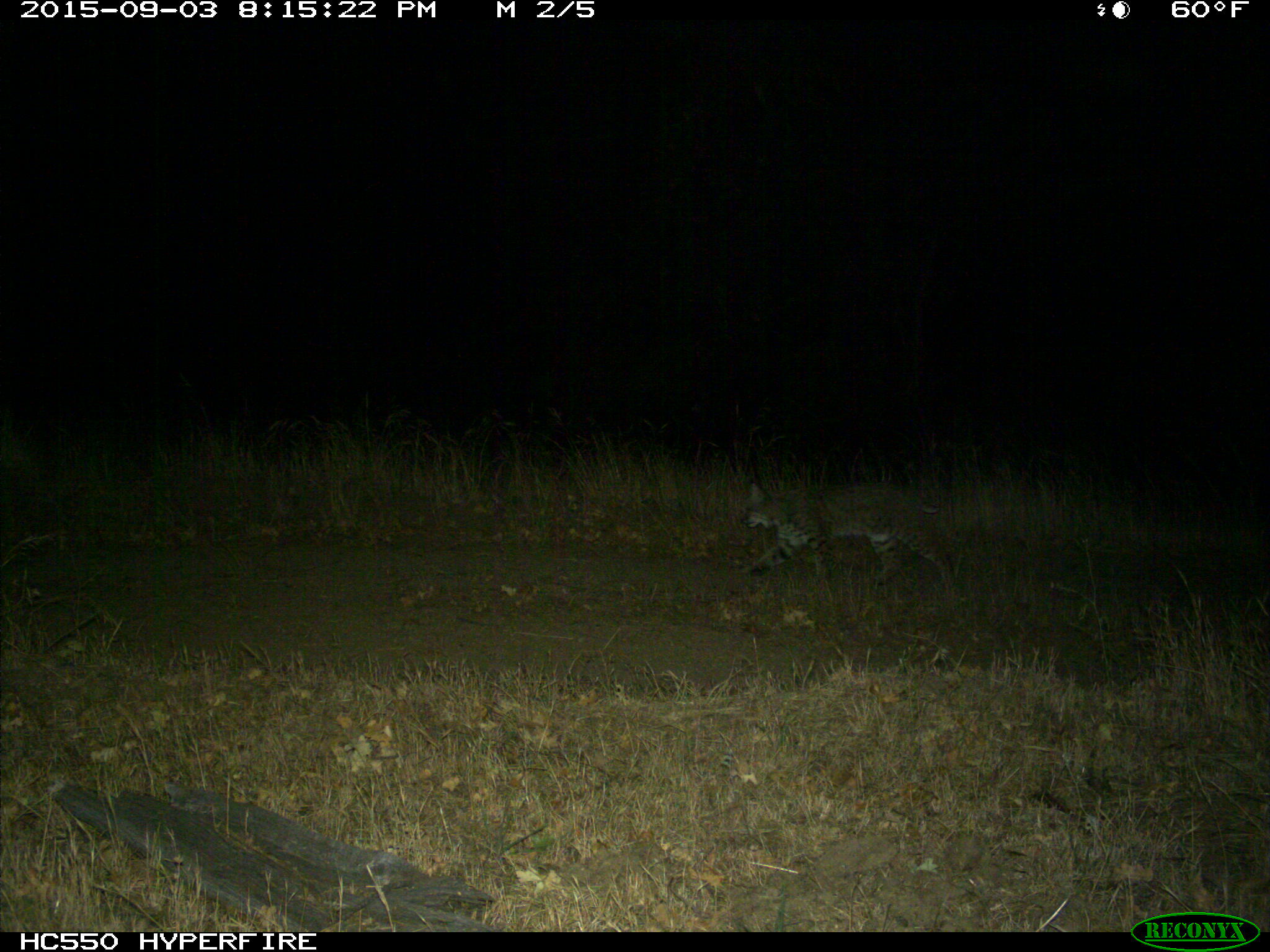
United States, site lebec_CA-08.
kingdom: Animalia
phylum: Chordata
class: Mammalia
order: Carnivora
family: Felidae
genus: Lynx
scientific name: Lynx rufus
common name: bobcat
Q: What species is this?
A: Lynx rufus (bobcat).